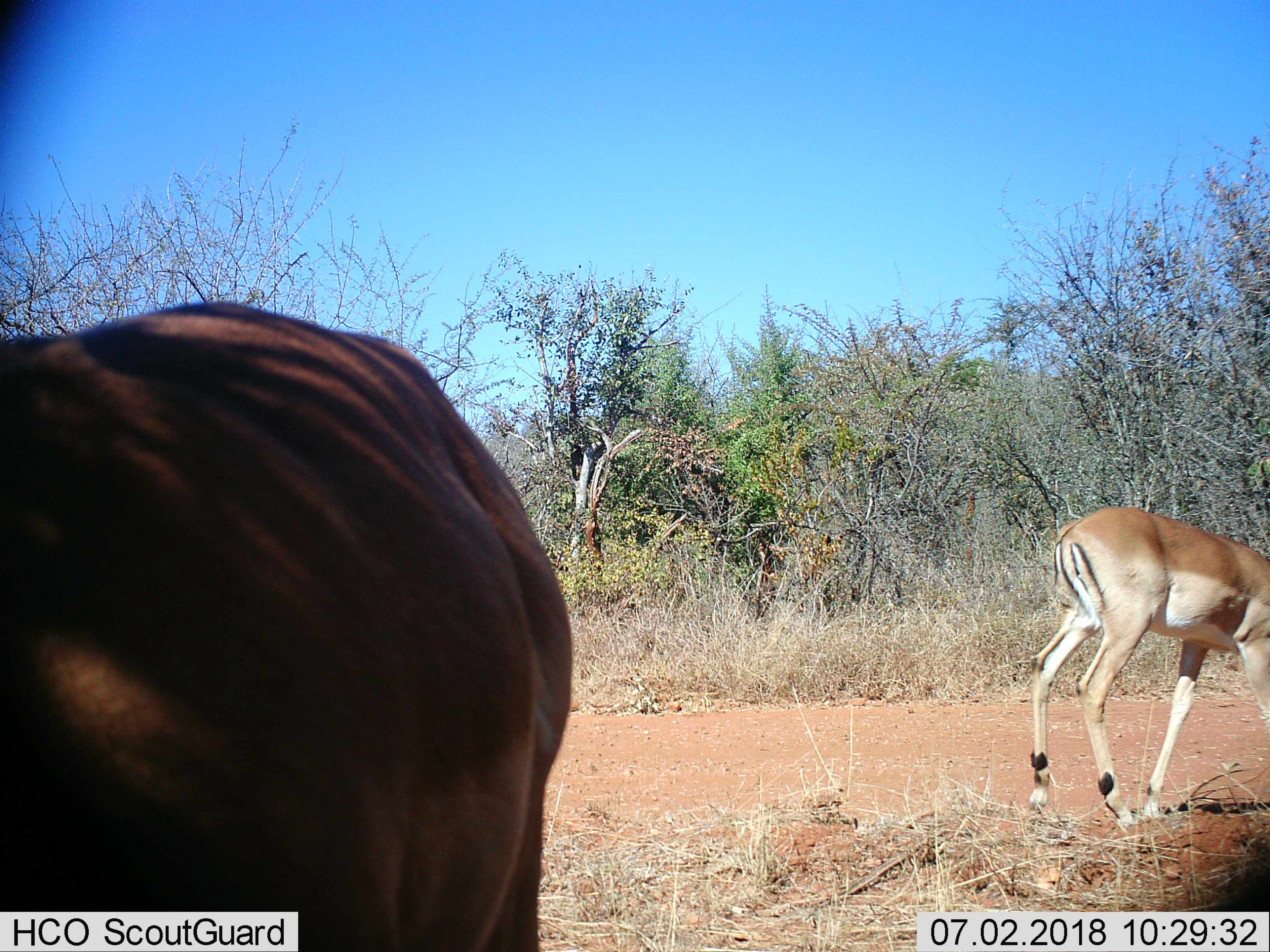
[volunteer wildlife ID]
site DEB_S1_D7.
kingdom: Animalia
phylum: Chordata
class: Mammalia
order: Artiodactyla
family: Bovidae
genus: Aepyceros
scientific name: Aepyceros melampus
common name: impala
Impala (Aepyceros melampus), count 2. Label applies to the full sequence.